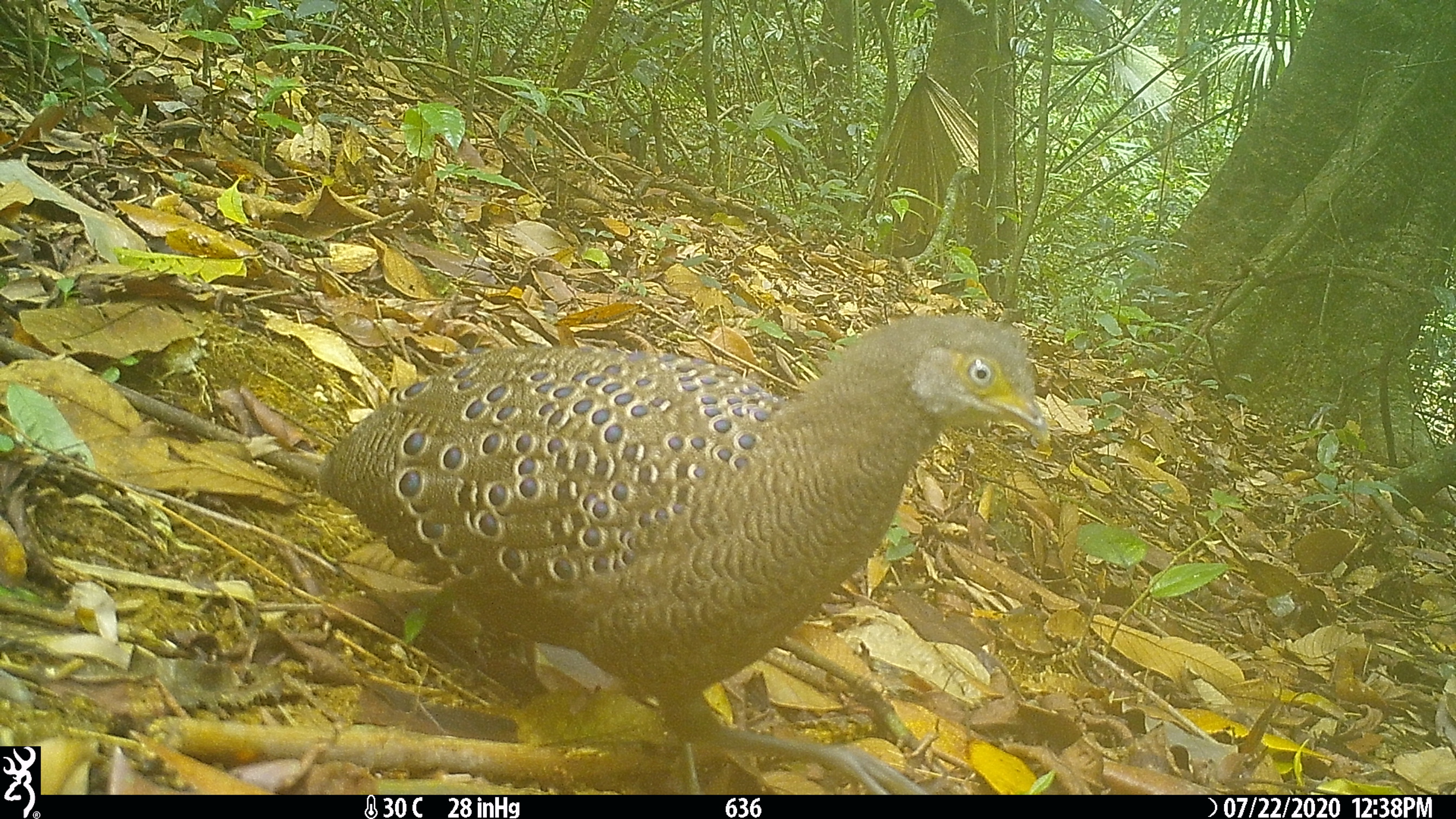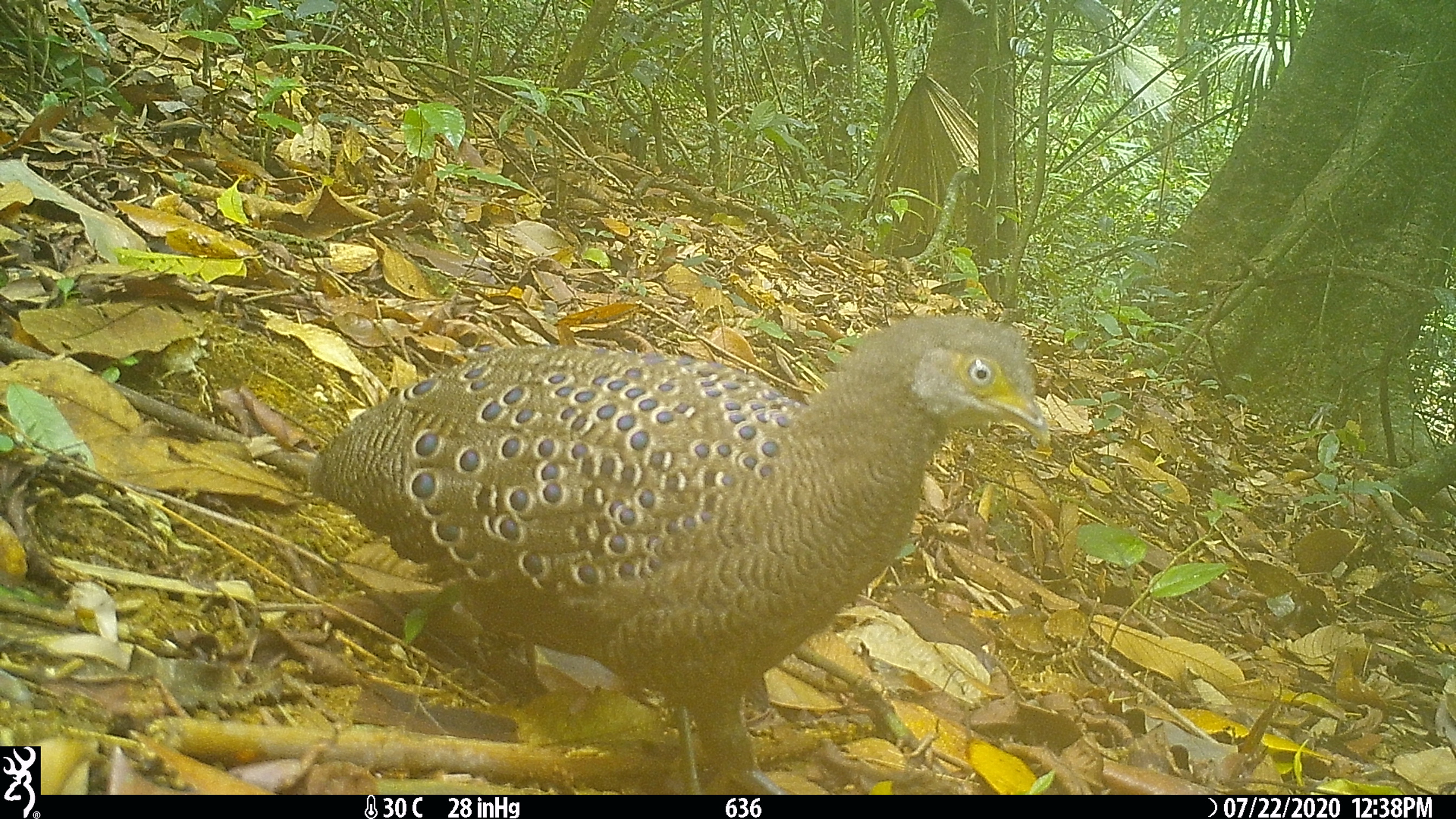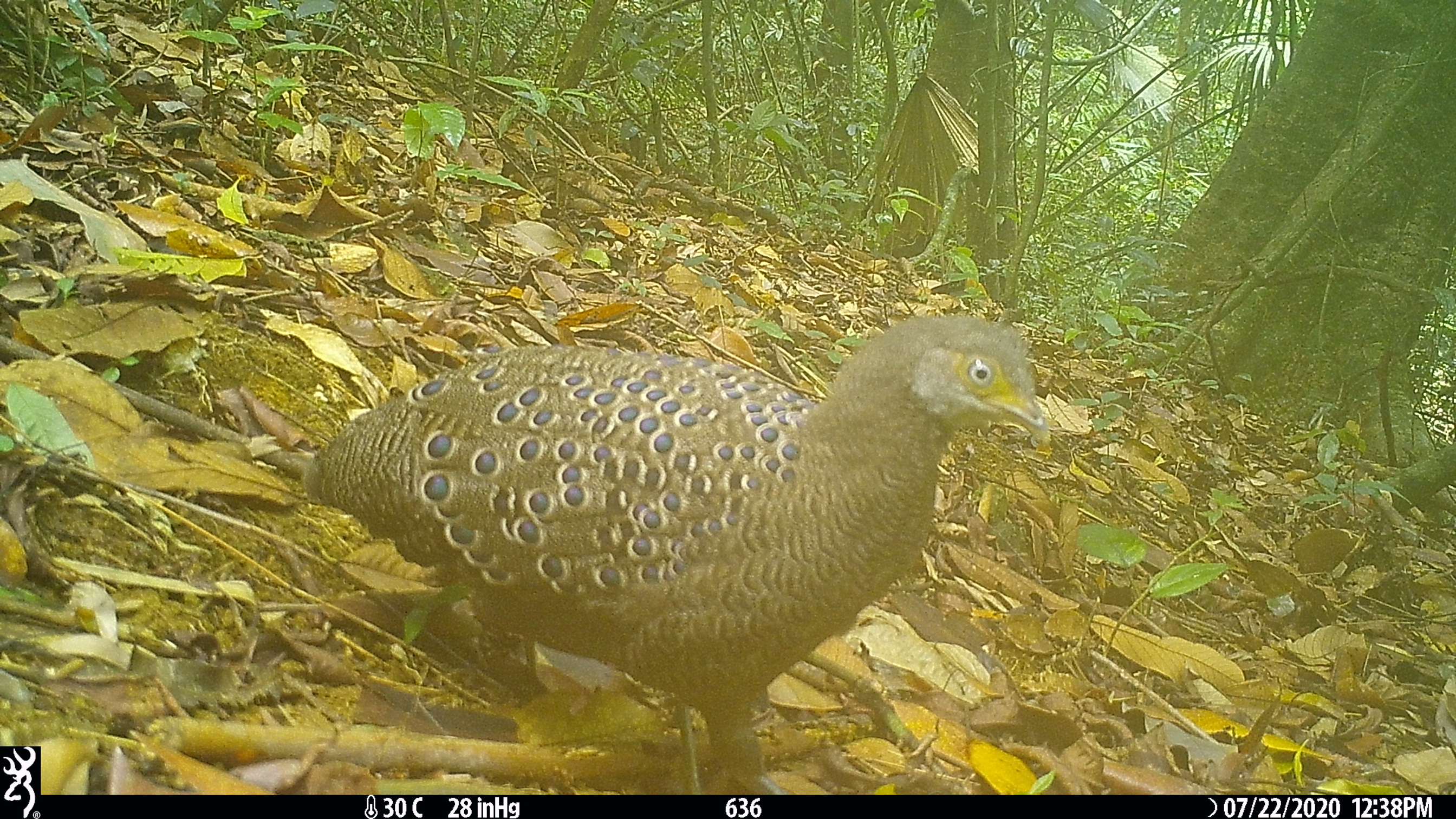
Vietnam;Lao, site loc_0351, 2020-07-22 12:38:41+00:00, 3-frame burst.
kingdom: Animalia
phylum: Chordata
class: Aves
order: Galliformes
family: Phasianidae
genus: Polyplectron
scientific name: Polyplectron bicalcaratum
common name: gray peacock-pheasant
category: grey peacock pheasant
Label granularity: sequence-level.